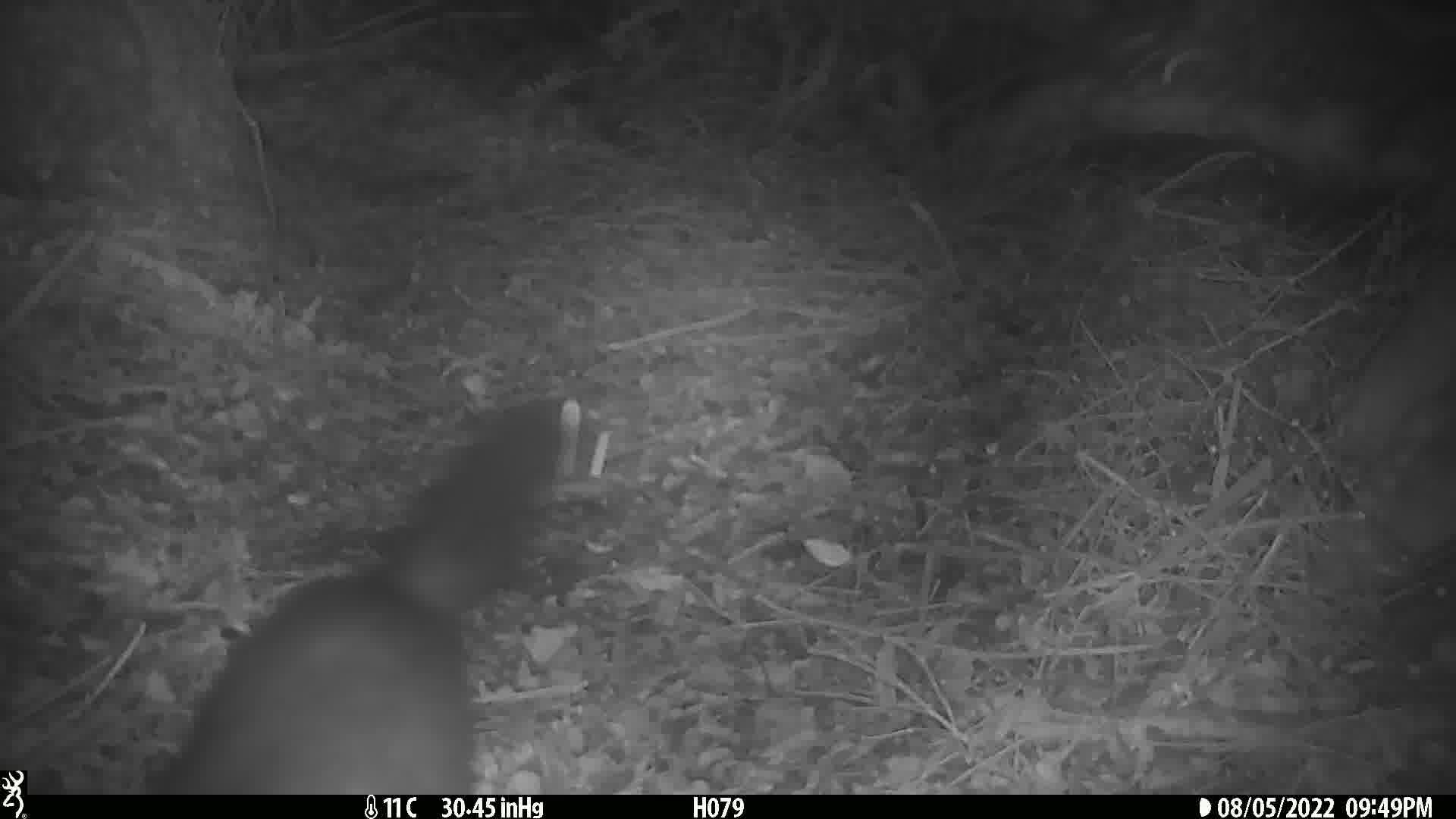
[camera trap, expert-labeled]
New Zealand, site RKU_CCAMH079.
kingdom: Animalia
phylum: Chordata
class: Mammalia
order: Diprotodontia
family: Phalangeridae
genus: Trichosurus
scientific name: Trichosurus vulpecula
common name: common brushtail possum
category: possum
Possum (common brushtail possum) (Trichosurus vulpecula).